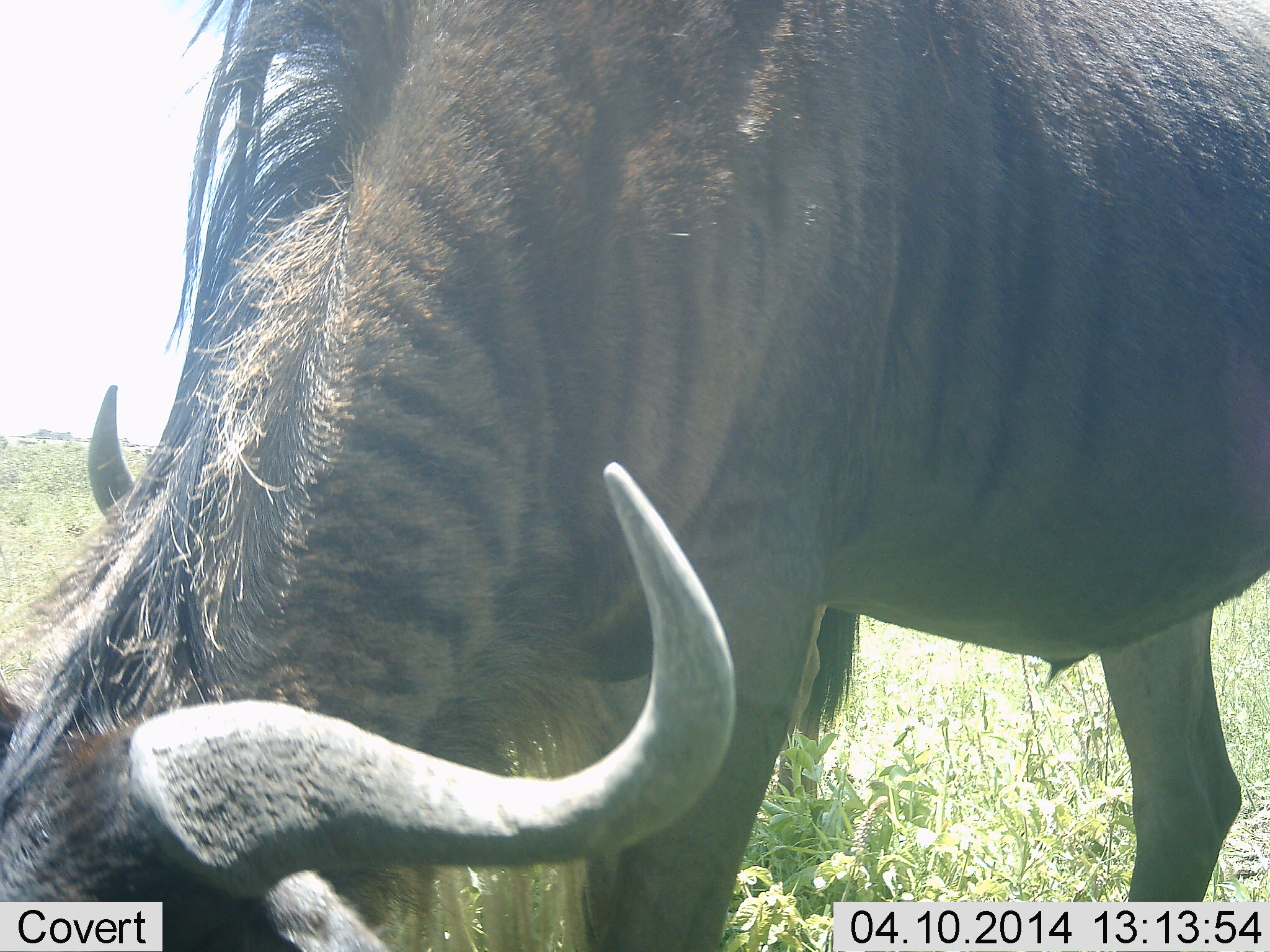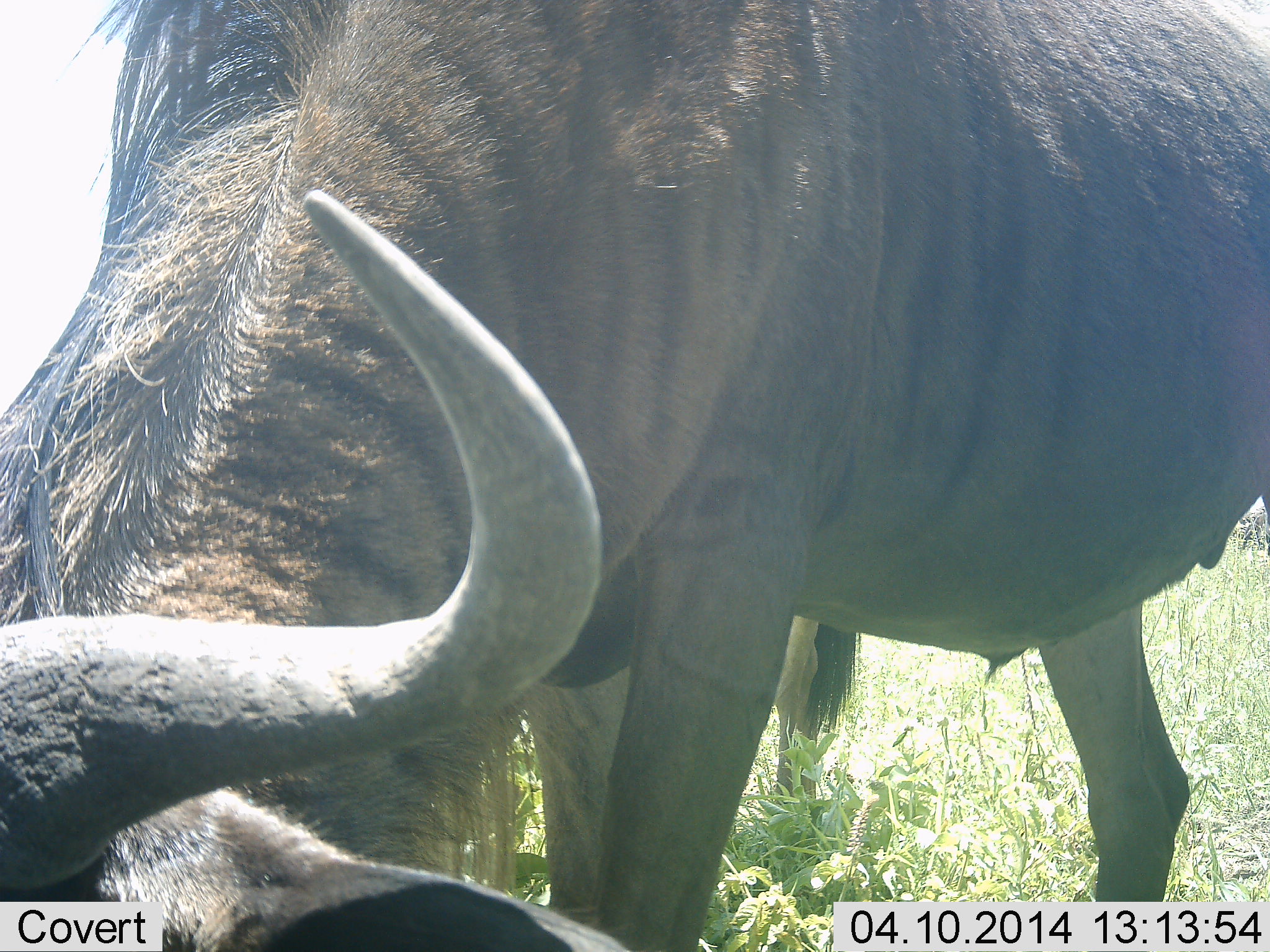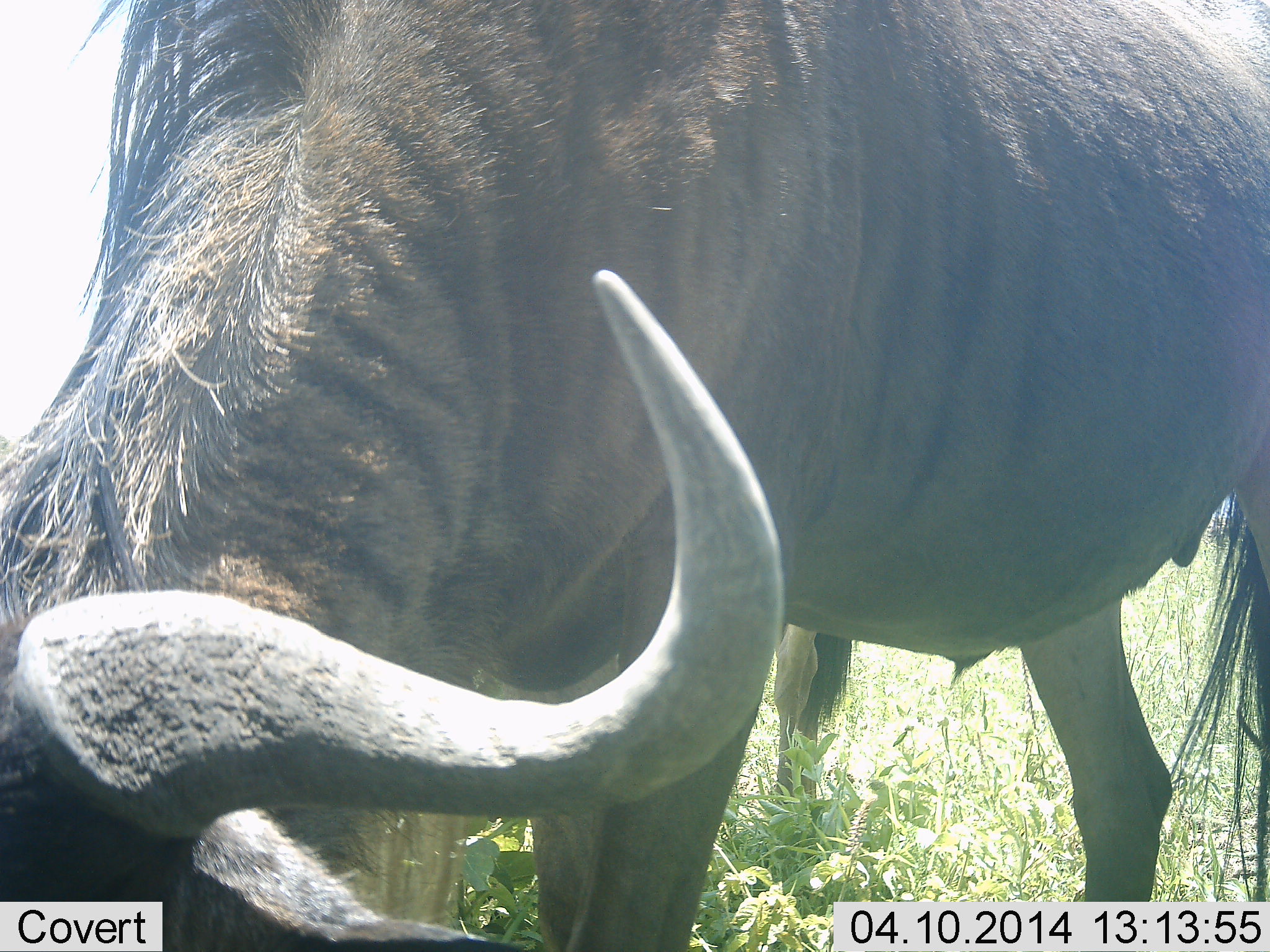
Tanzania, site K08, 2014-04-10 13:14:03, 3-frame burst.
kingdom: Animalia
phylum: Chordata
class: Mammalia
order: Artiodactyla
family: Bovidae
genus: Connochaetes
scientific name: Connochaetes taurinus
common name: blue wildebeest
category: wildebeest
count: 2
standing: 30%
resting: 0%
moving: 0%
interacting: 10%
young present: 0%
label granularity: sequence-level